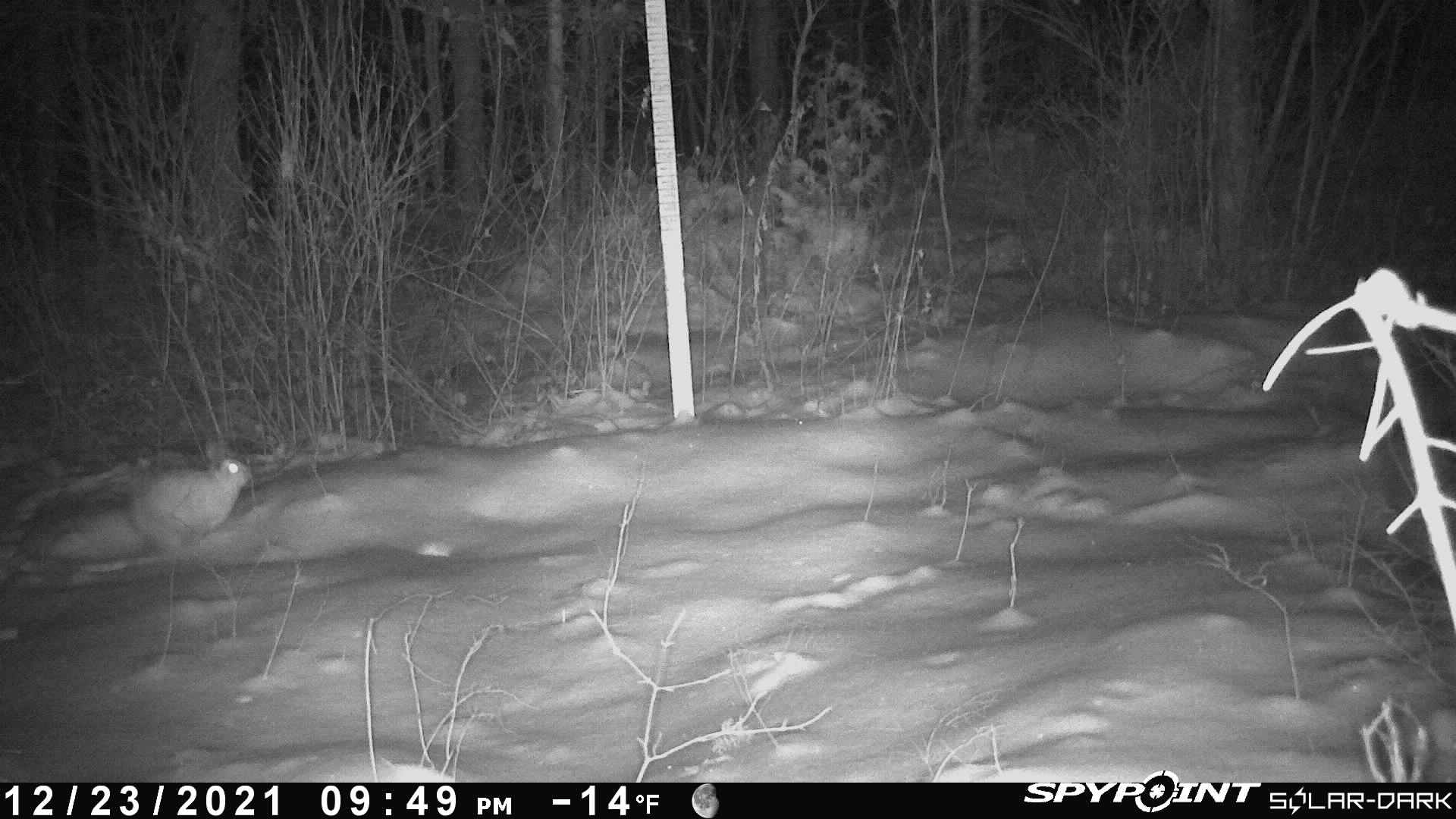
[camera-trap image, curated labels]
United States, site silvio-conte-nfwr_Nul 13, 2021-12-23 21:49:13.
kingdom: Animalia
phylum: Chordata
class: Mammalia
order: Lagomorpha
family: Leporidae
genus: Lepus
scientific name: Lepus americanus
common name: snowshoe hare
Snowshoe hare (Lepus americanus).